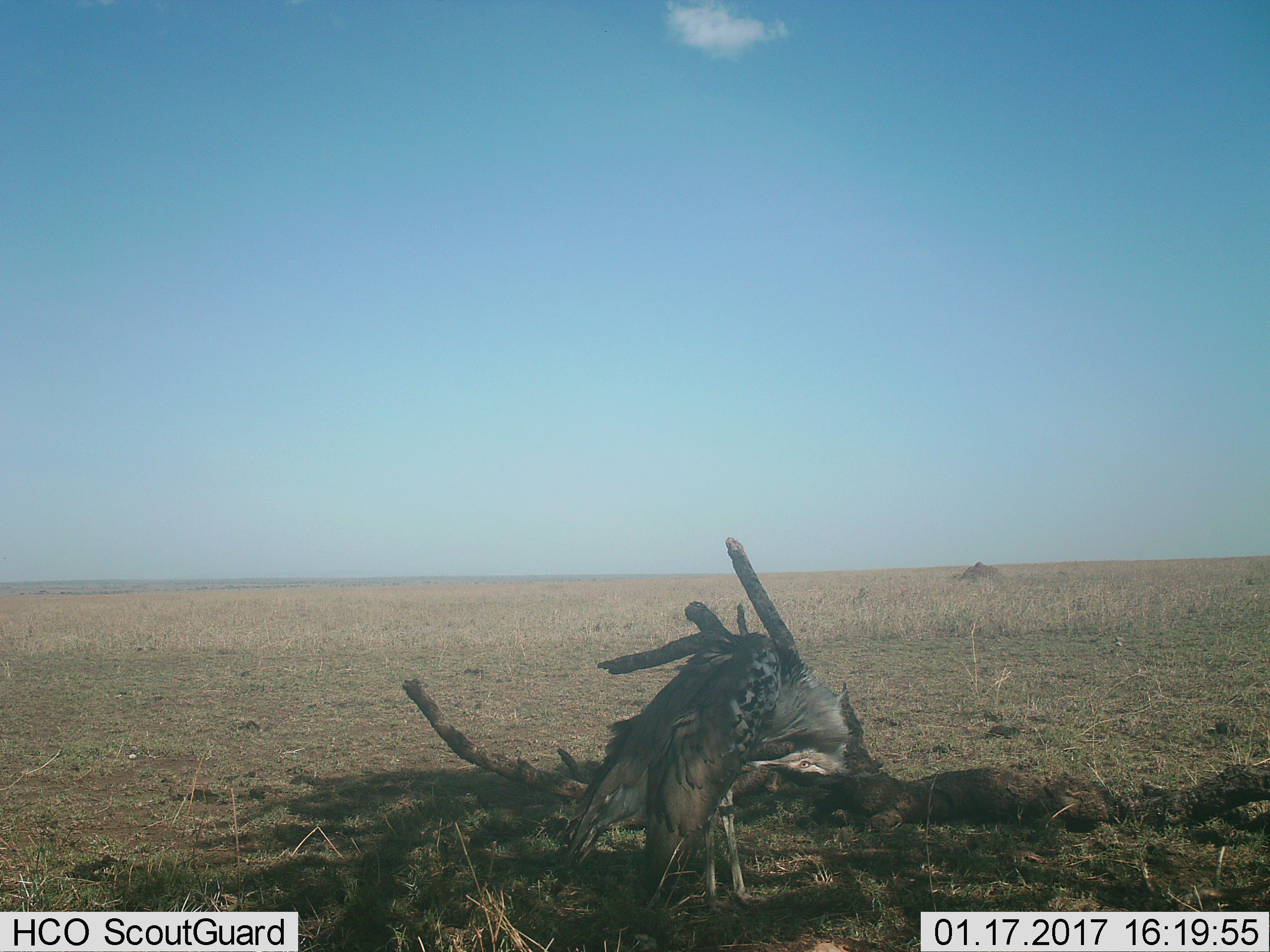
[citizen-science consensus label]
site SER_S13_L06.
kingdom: Animalia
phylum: Chordata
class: Aves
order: Otidiformes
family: Otididae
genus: Ardeotis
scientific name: Ardeotis kori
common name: kori bustard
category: bustardkori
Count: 1.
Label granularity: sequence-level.